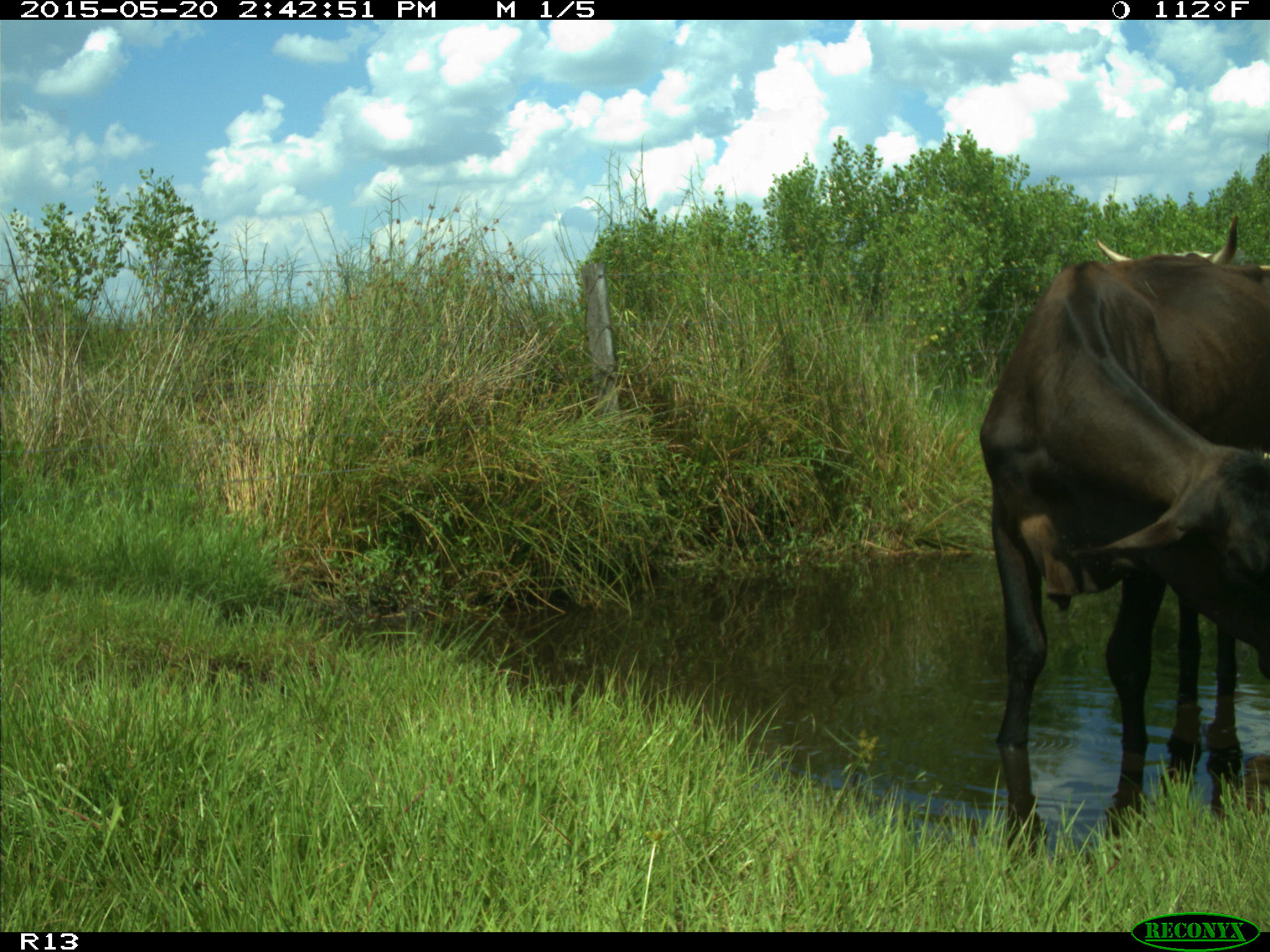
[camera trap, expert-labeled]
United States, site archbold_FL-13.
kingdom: Animalia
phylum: Chordata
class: Mammalia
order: Artiodactyla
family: Bovidae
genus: Bos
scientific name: Bos taurus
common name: domestic cow